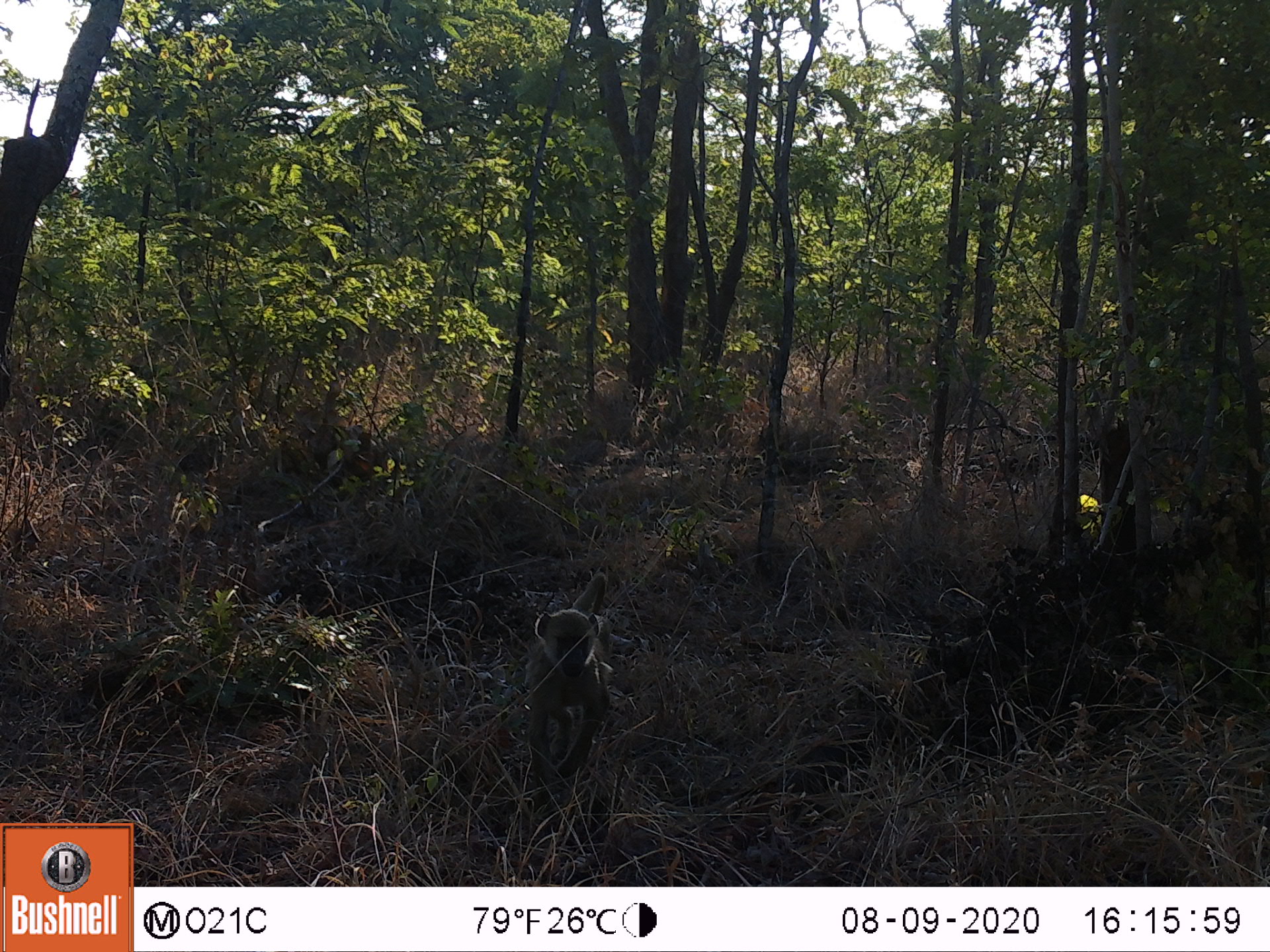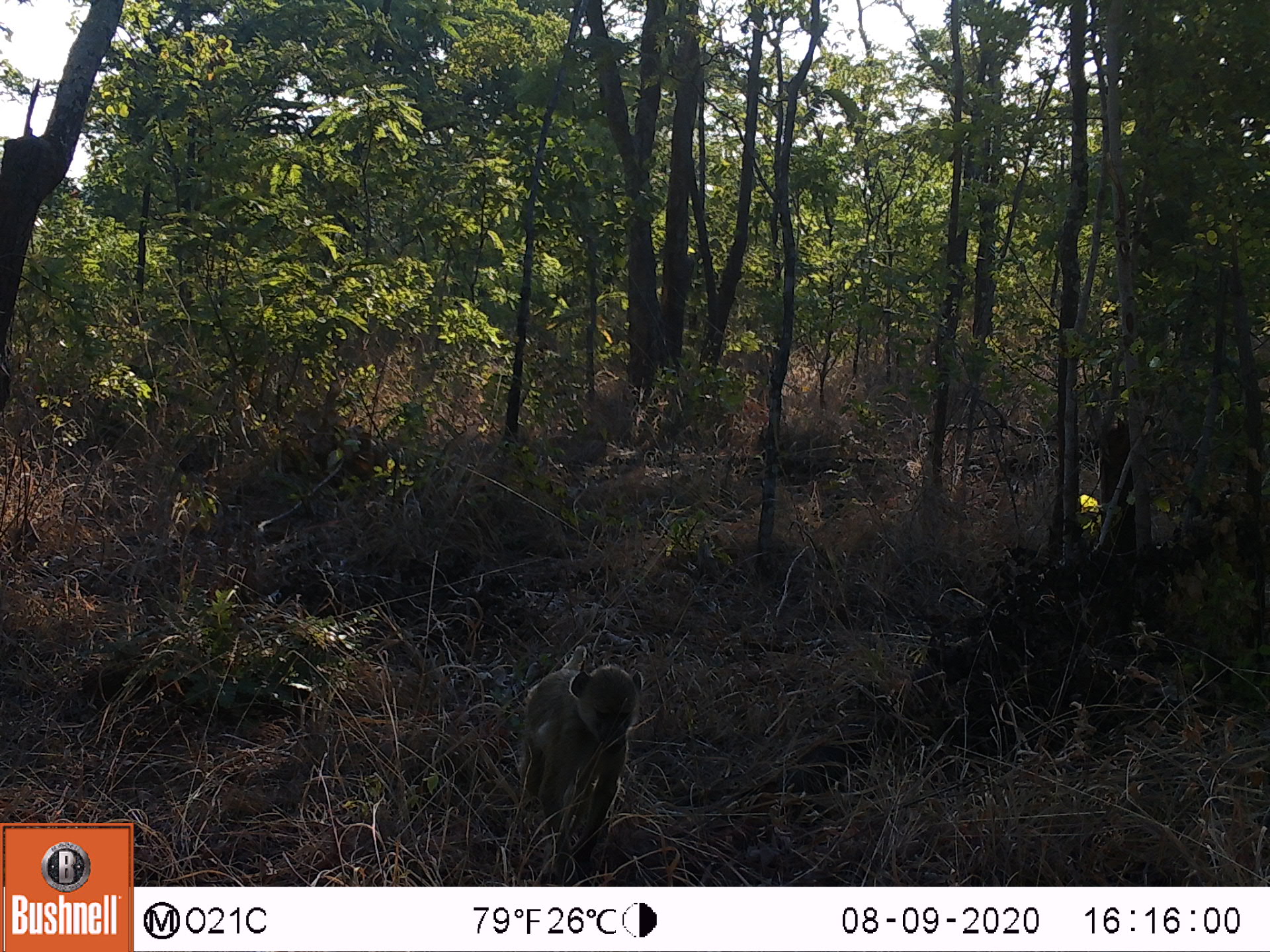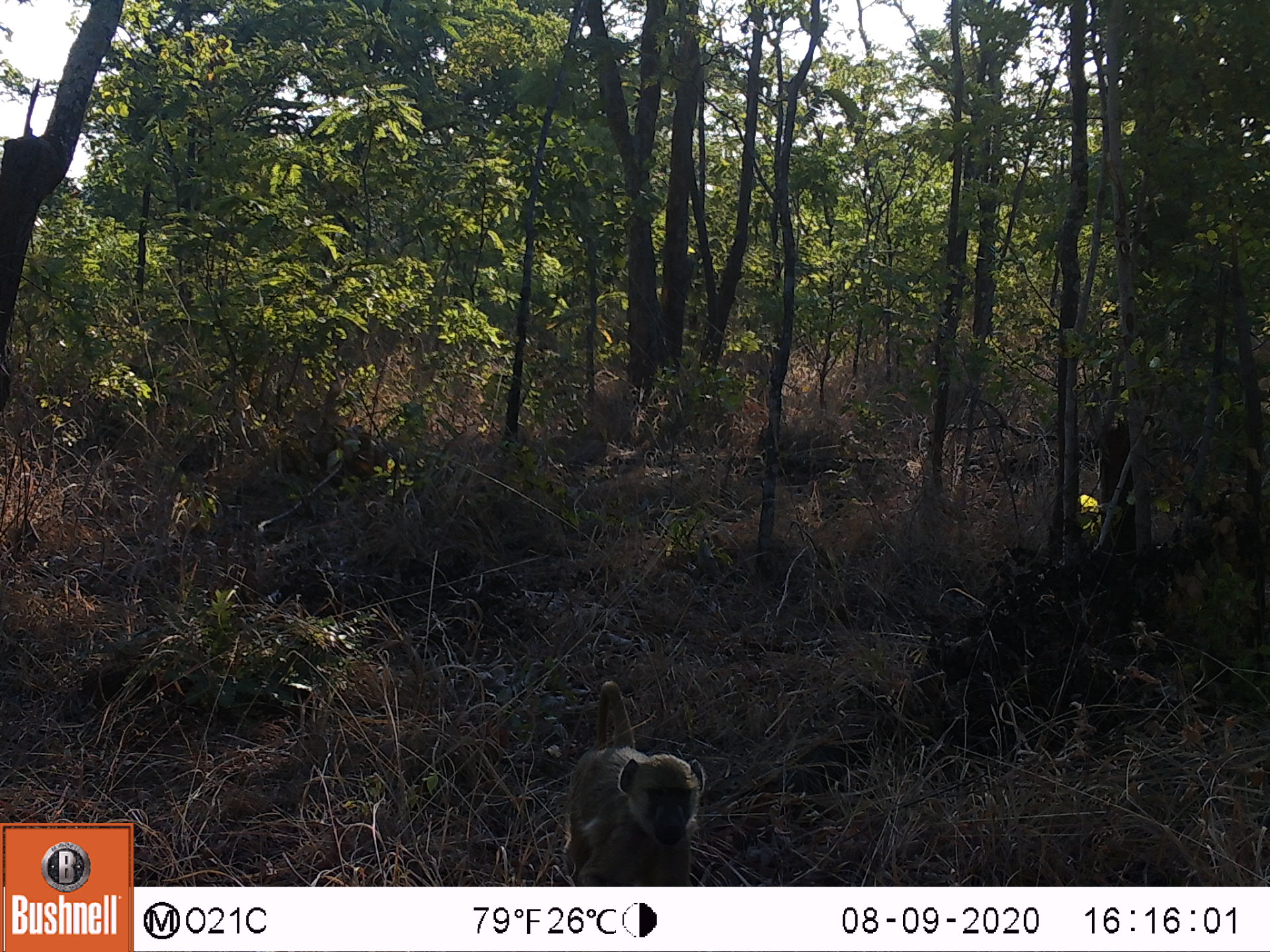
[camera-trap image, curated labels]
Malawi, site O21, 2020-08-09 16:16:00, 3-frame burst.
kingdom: Animalia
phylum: Chordata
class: Mammalia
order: Primates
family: Cercopithecidae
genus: Papio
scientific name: Papio cynocephalus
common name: yellow baboon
Yellow baboon (Papio cynocephalus), count 1.